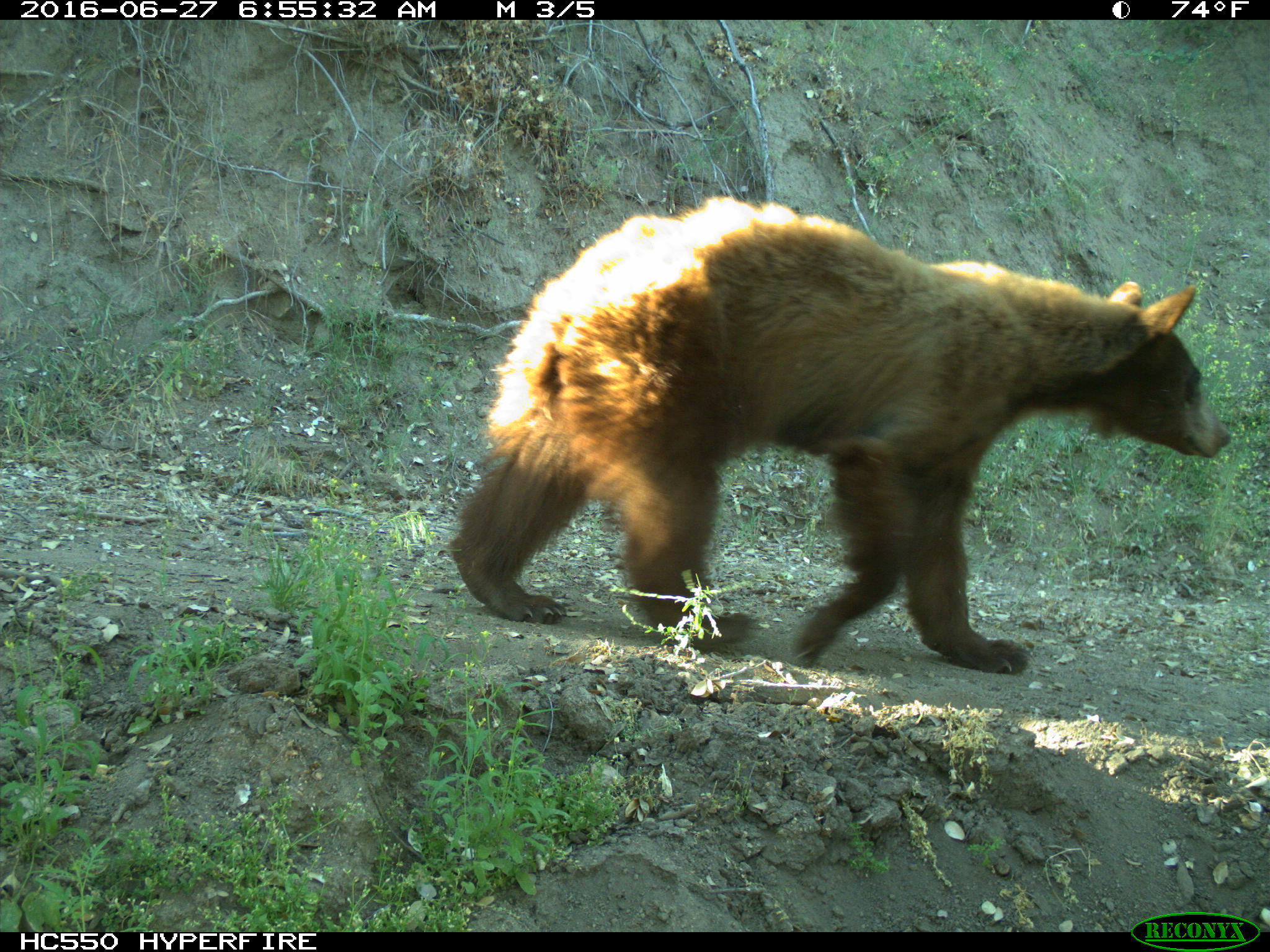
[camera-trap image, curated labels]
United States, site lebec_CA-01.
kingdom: Animalia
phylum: Chordata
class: Mammalia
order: Carnivora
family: Ursidae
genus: Ursus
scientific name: Ursus americanus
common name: american black bear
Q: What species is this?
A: Ursus americanus (american black bear).